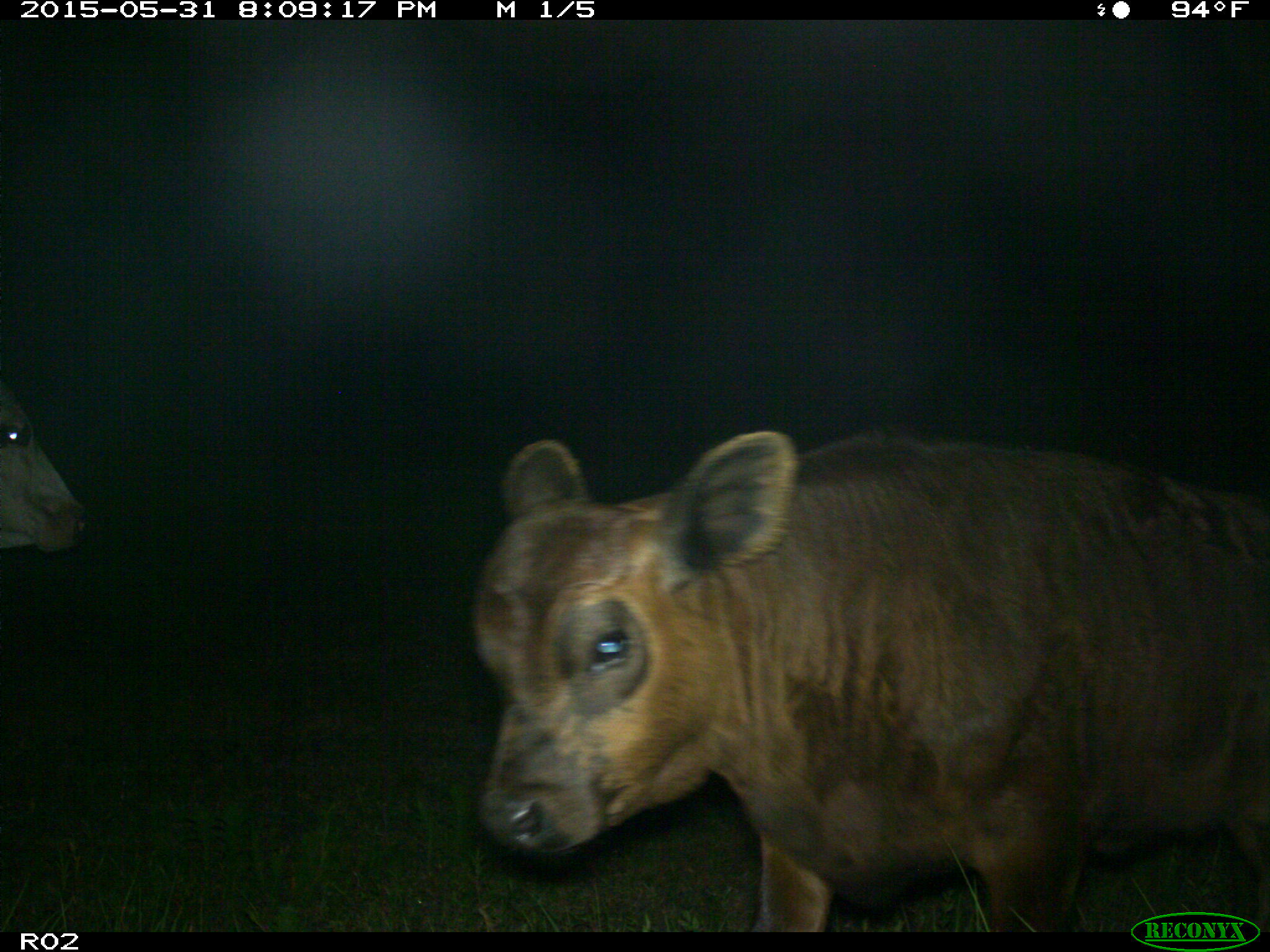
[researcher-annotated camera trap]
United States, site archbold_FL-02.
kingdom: Animalia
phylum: Chordata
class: Mammalia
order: Artiodactyla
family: Bovidae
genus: Bos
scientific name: Bos taurus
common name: domestic cow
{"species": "Bos taurus (domestic cow)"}